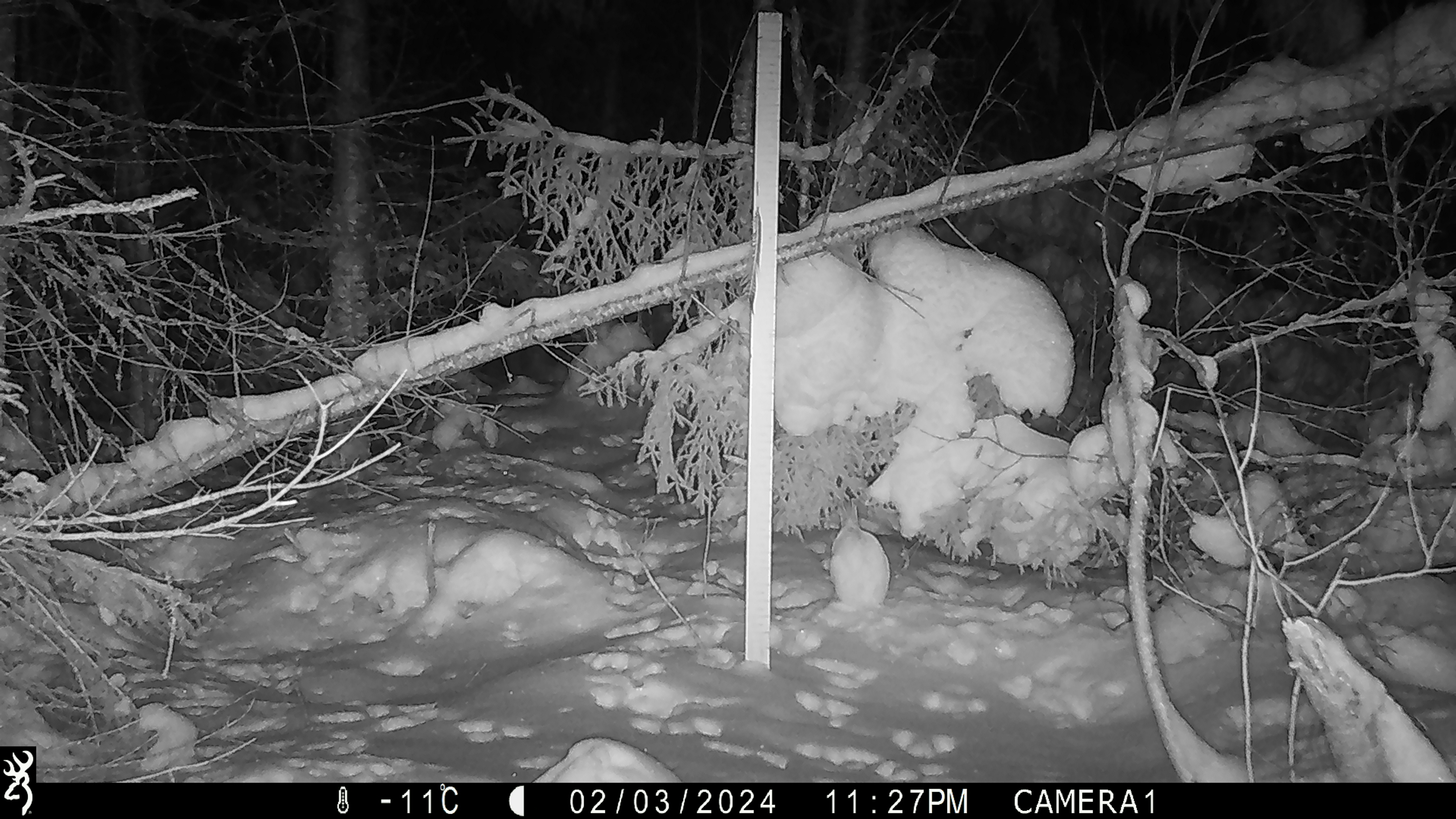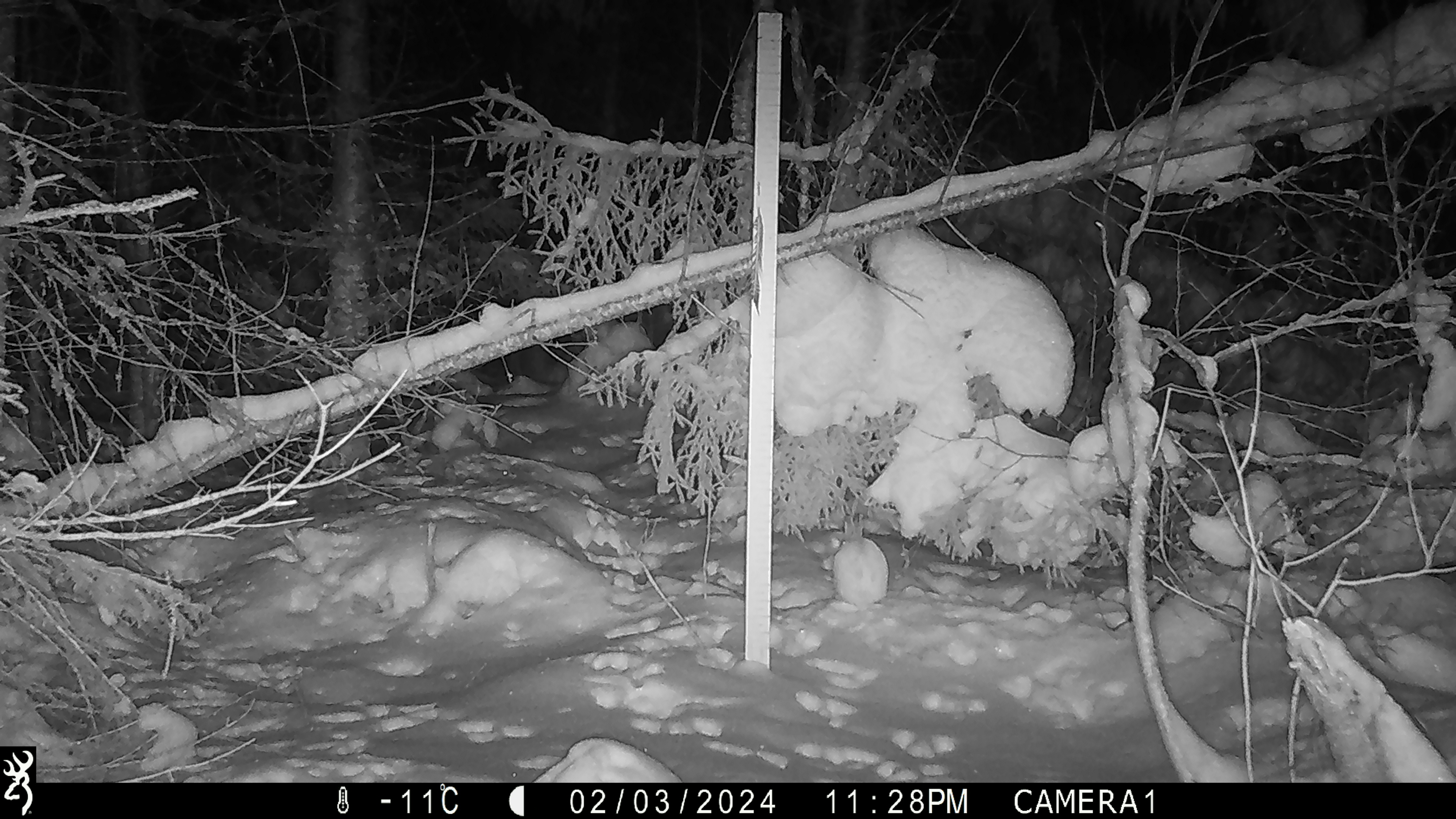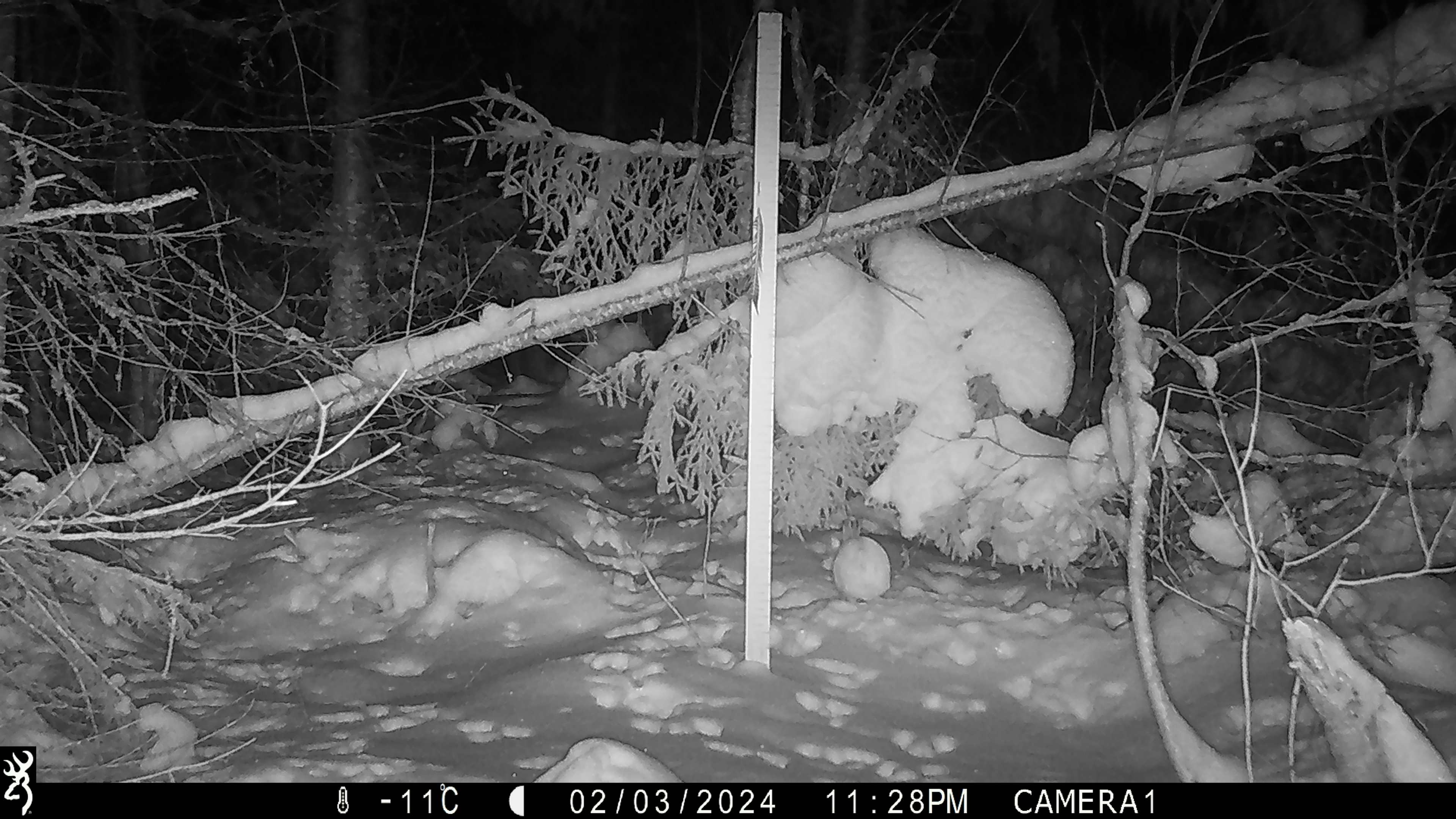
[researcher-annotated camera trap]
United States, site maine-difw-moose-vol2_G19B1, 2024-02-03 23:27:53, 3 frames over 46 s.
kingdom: Animalia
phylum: Chordata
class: Mammalia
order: Lagomorpha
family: Leporidae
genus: Lepus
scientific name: Lepus americanus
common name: snowshoe hare